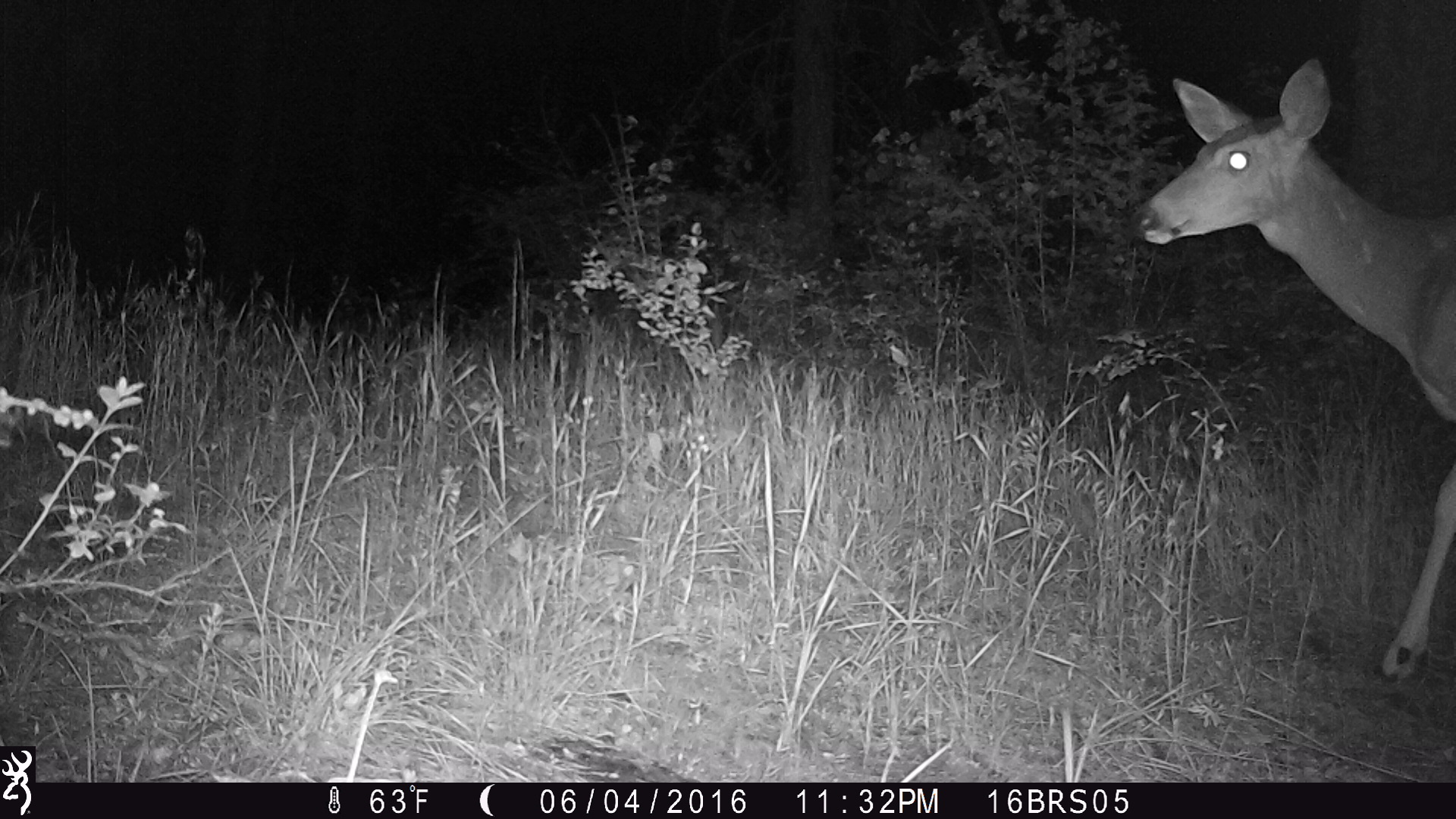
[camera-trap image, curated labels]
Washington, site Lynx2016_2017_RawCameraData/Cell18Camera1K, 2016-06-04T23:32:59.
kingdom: Animalia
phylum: Chordata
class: Mammalia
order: Artiodactyla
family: Cervidae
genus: Odocoileus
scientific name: Odocoileus hemionus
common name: mule deer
Odocoileus hemionus (mule deer). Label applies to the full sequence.